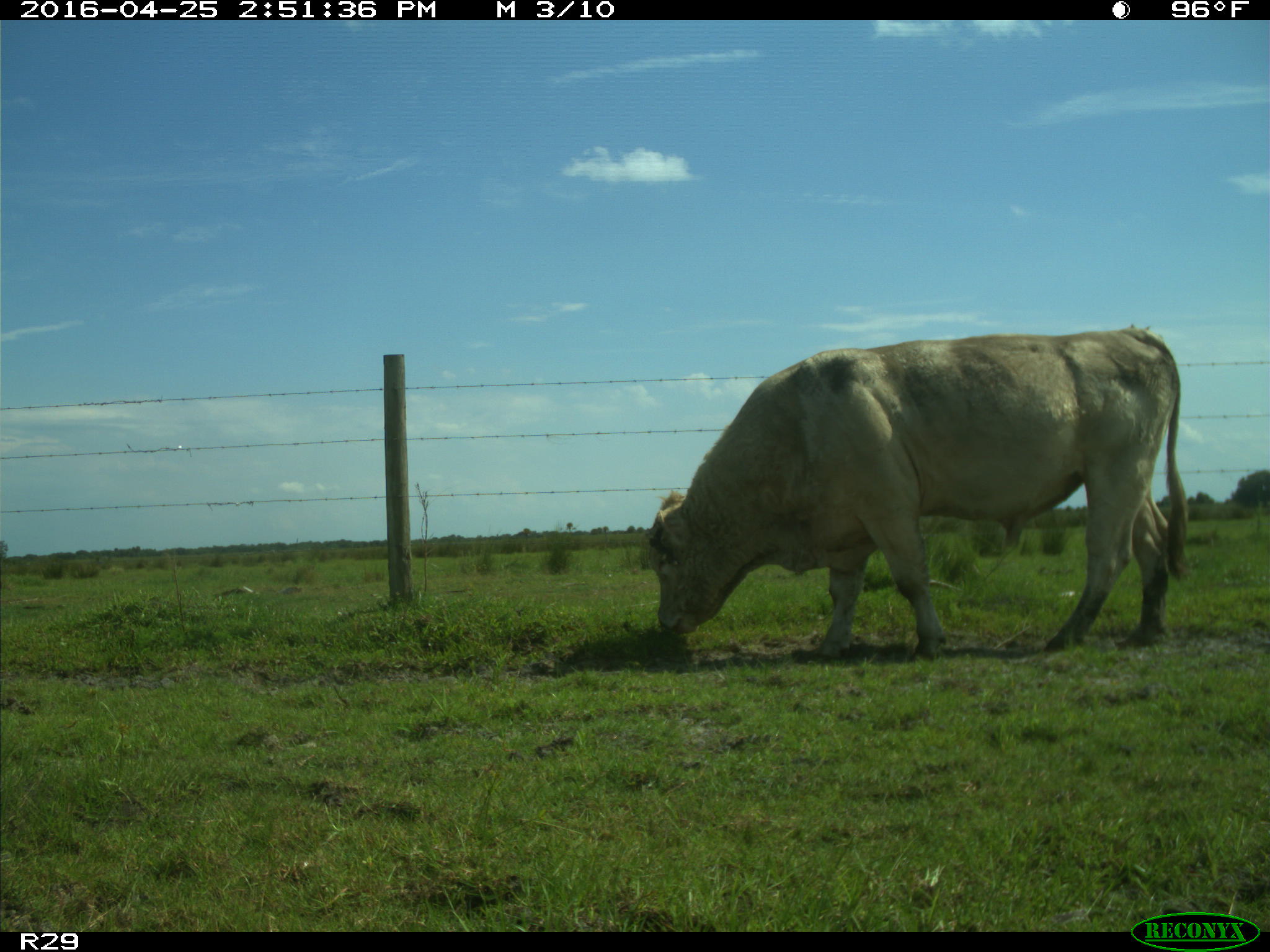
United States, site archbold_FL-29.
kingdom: Animalia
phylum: Chordata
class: Mammalia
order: Artiodactyla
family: Bovidae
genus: Bos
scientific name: Bos taurus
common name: domestic cow